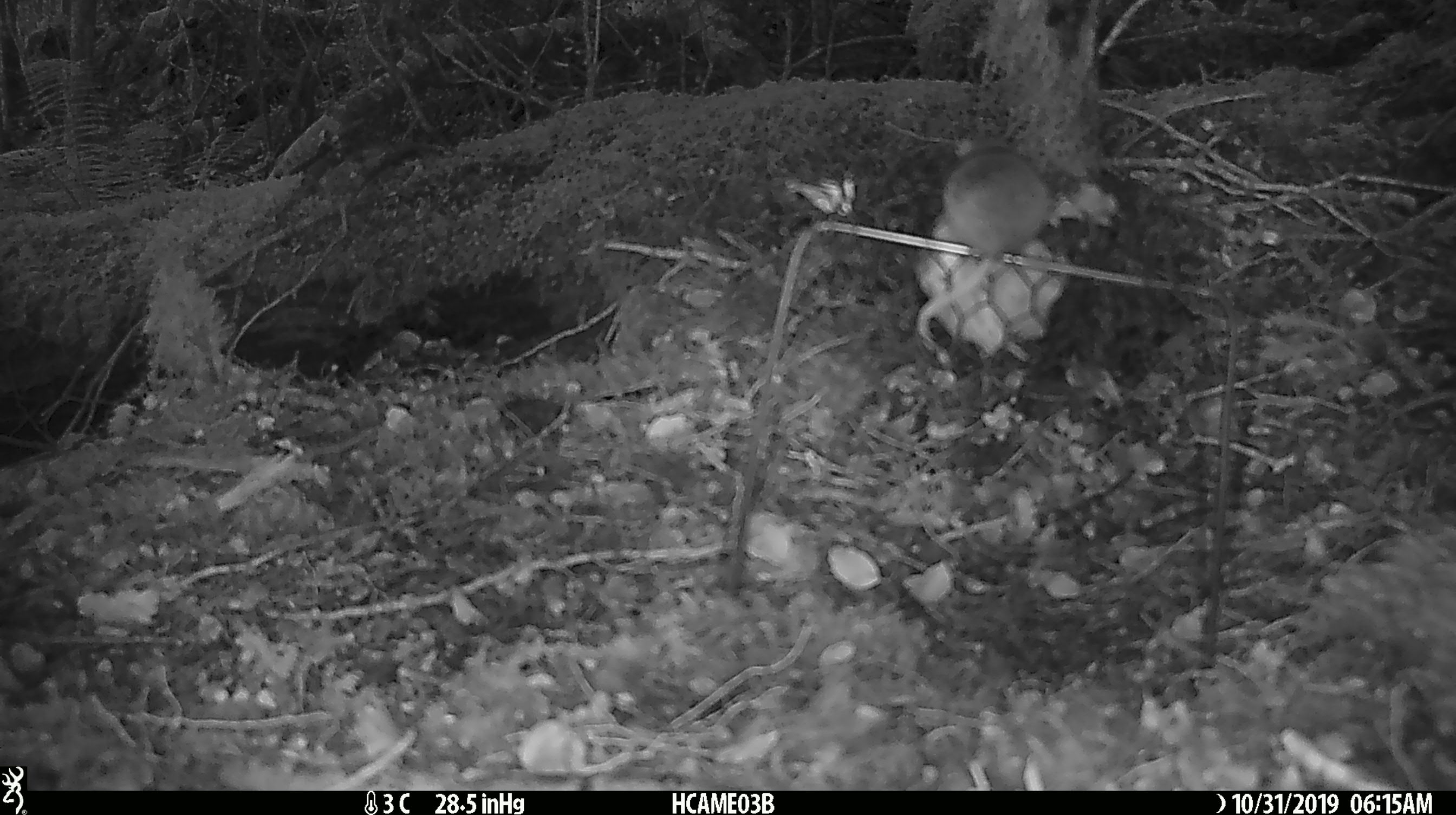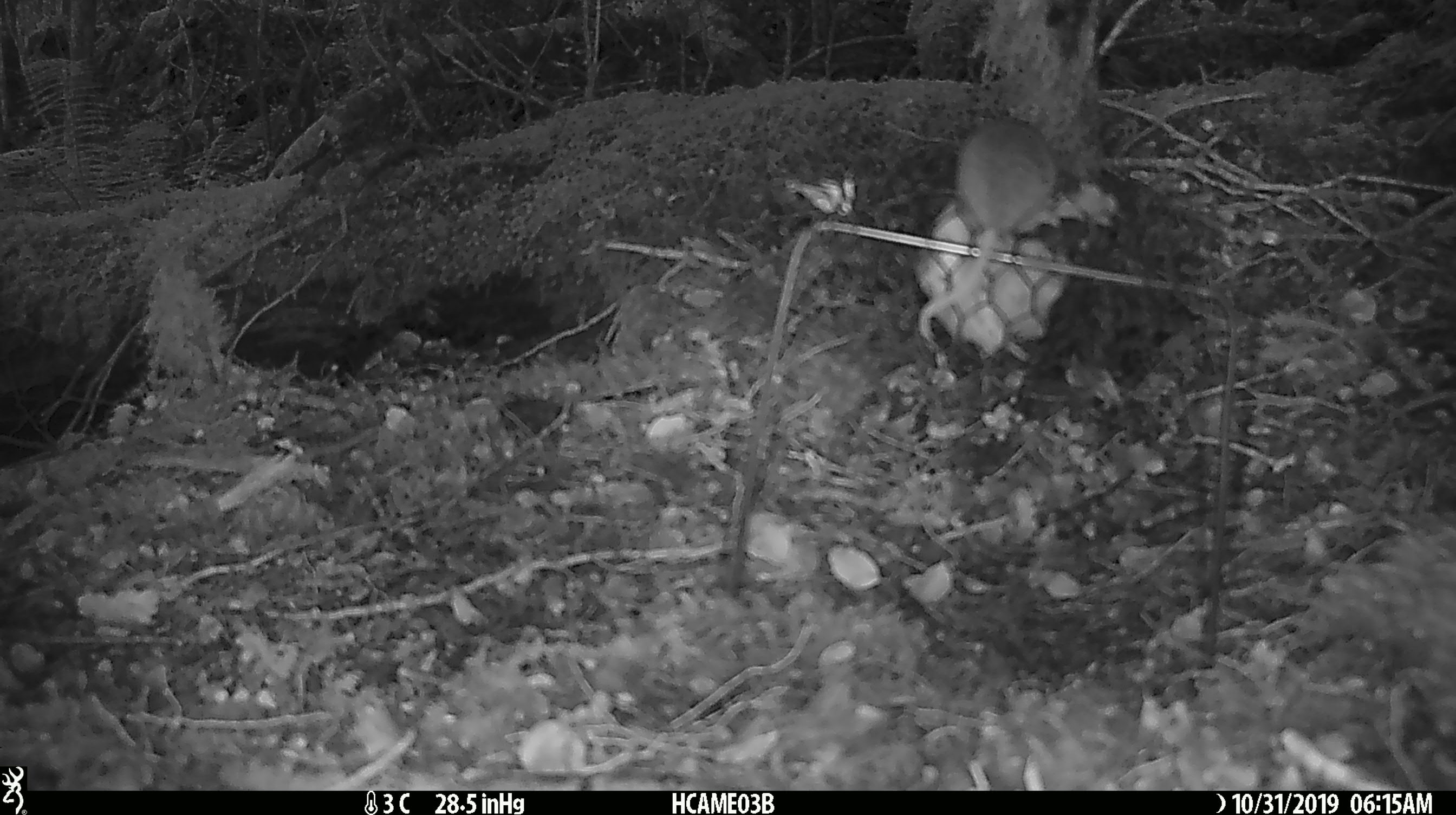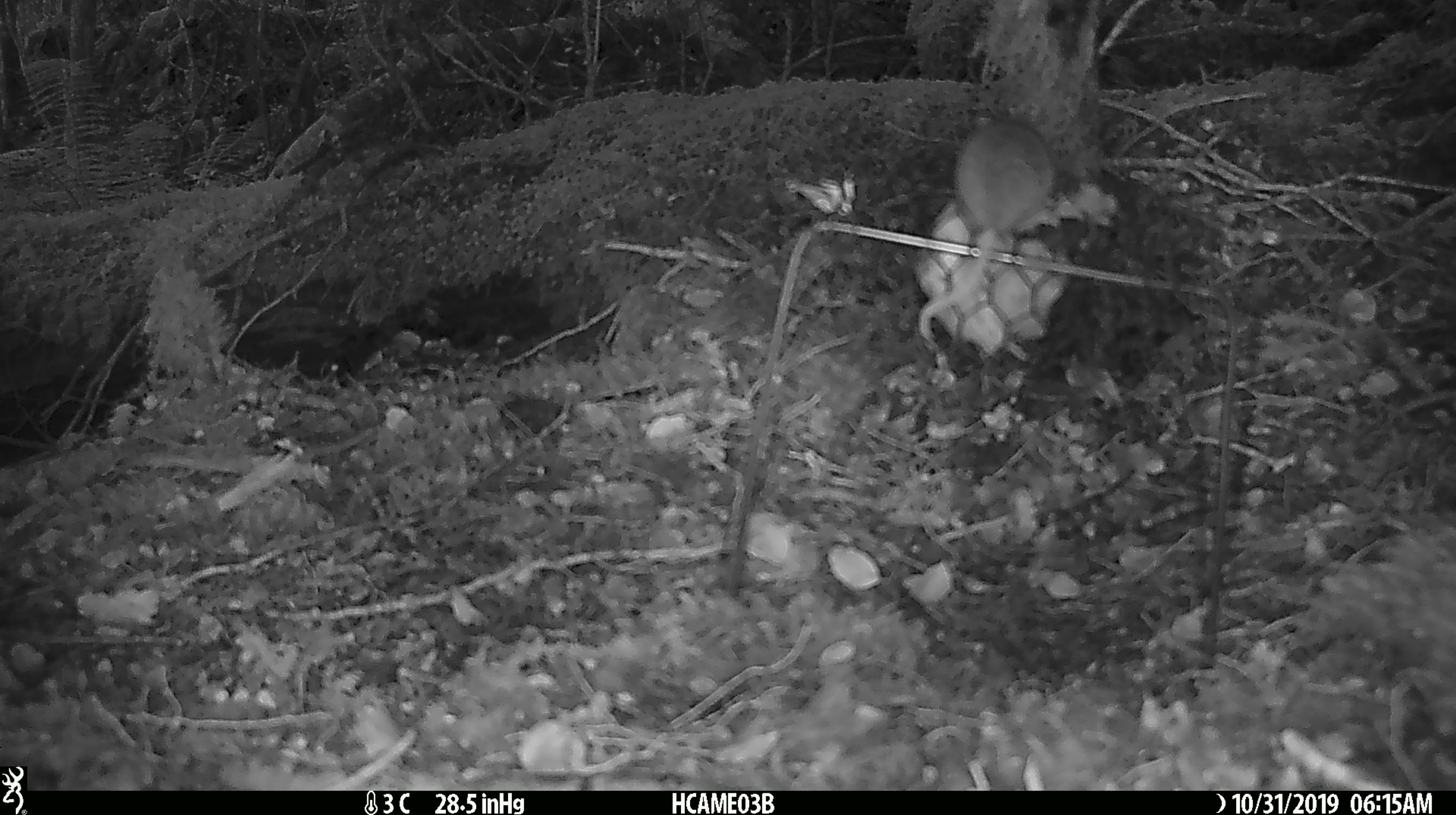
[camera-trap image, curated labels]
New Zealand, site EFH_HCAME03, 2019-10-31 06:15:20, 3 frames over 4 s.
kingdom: Animalia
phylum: Chordata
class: Mammalia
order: Rodentia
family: Muridae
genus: Mus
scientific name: Mus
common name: mouse